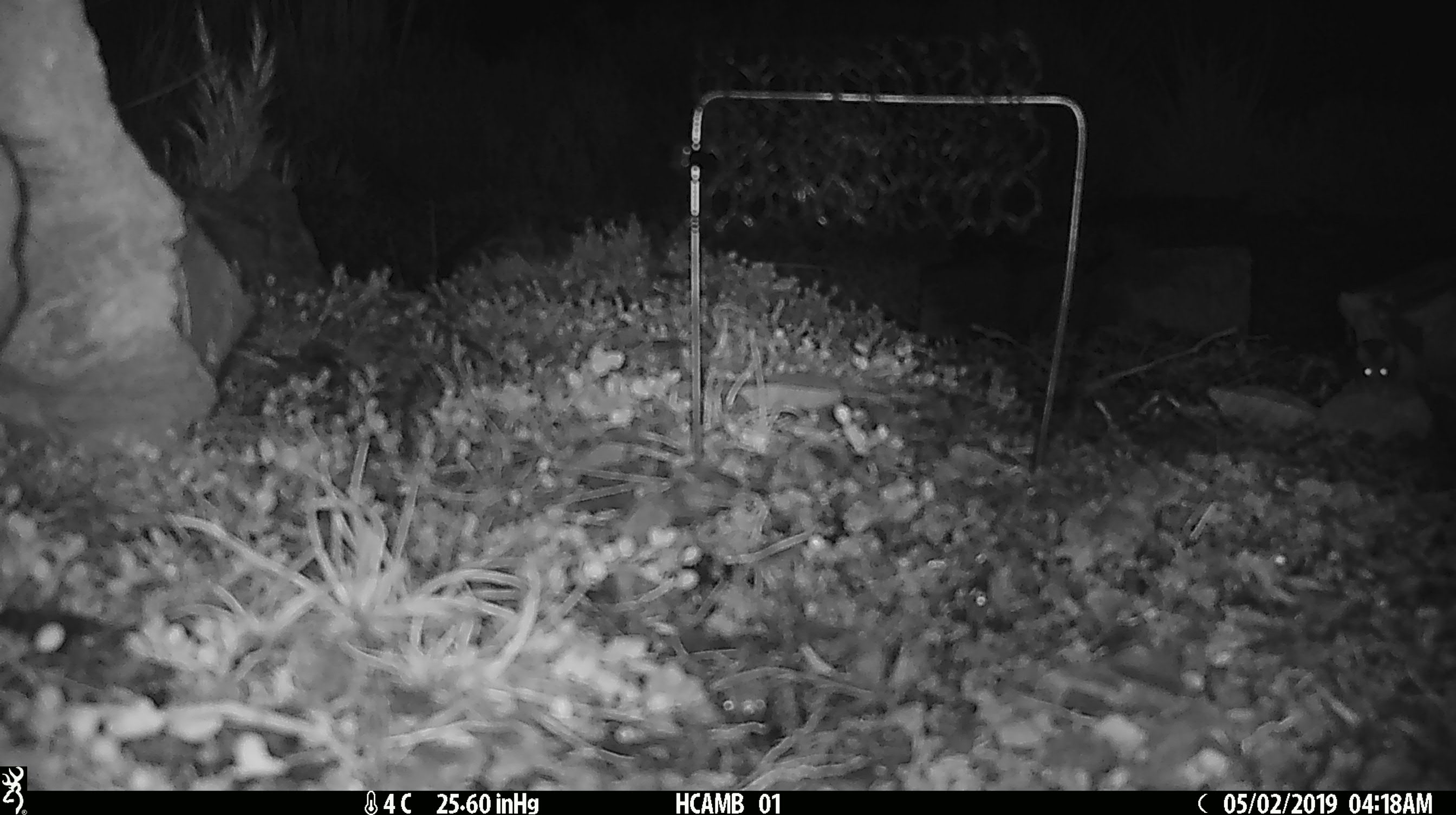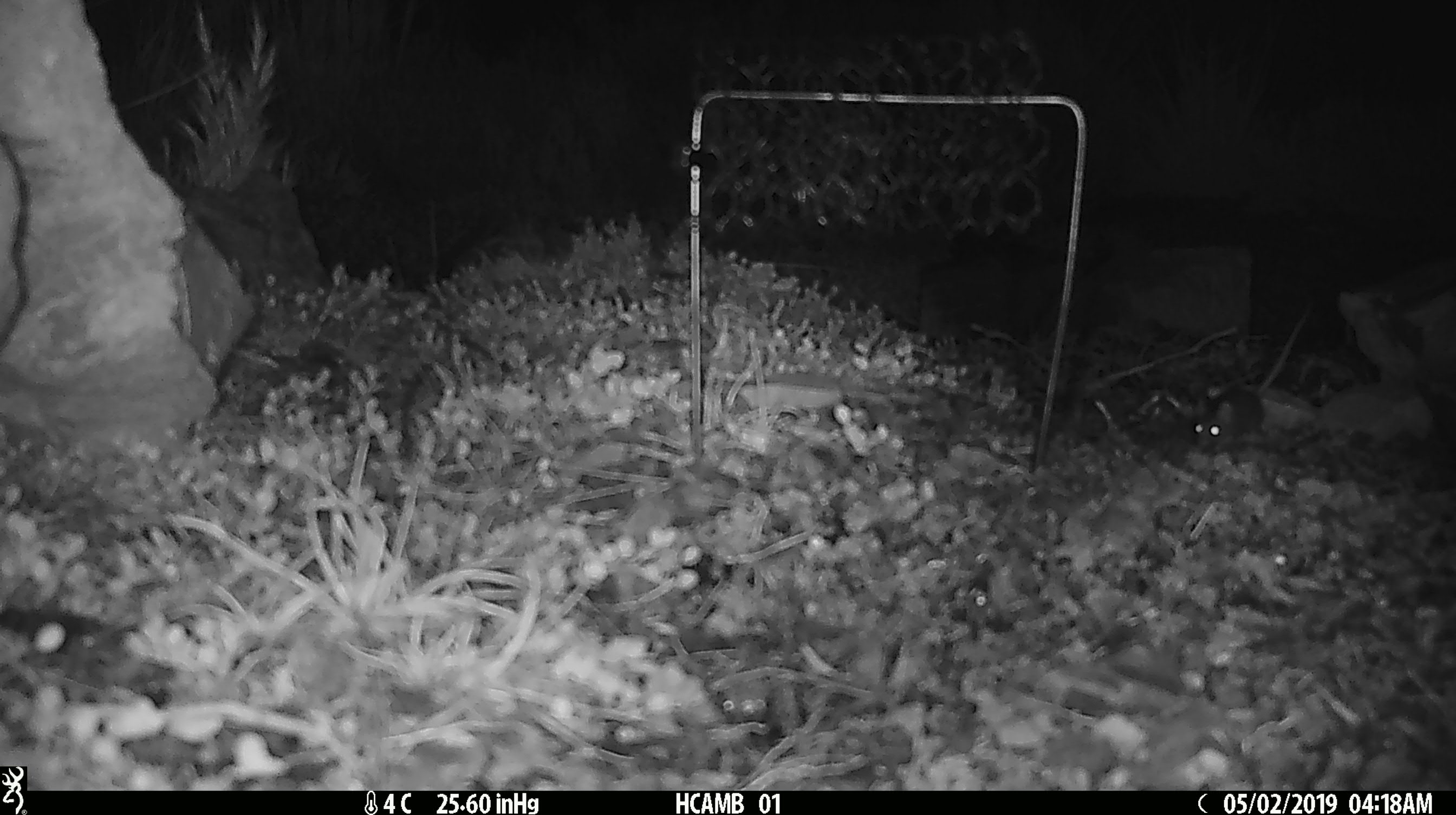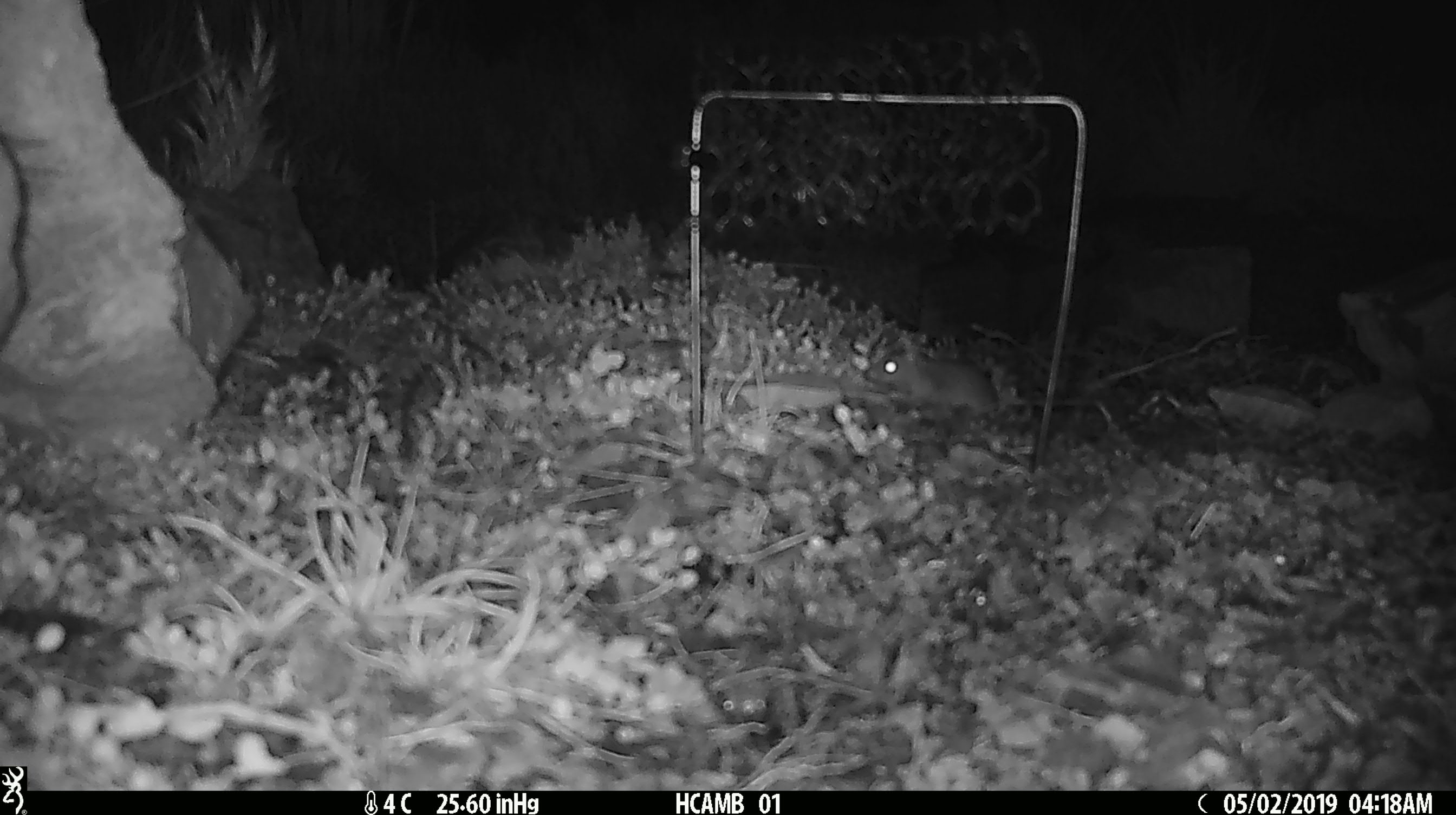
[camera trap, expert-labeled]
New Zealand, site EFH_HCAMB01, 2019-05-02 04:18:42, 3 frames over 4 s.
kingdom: Animalia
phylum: Chordata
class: Mammalia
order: Rodentia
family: Muridae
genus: Mus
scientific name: Mus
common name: mouse